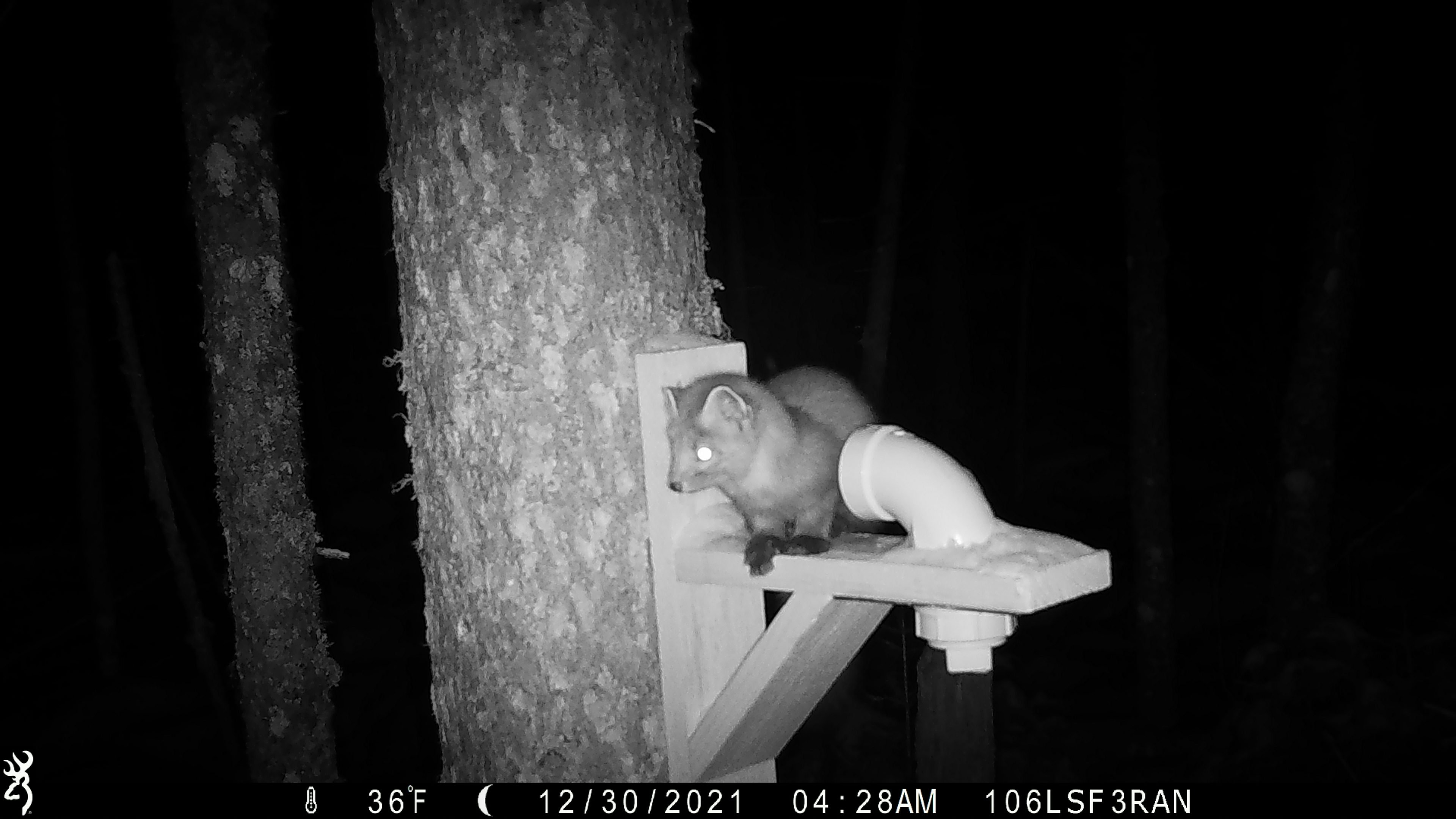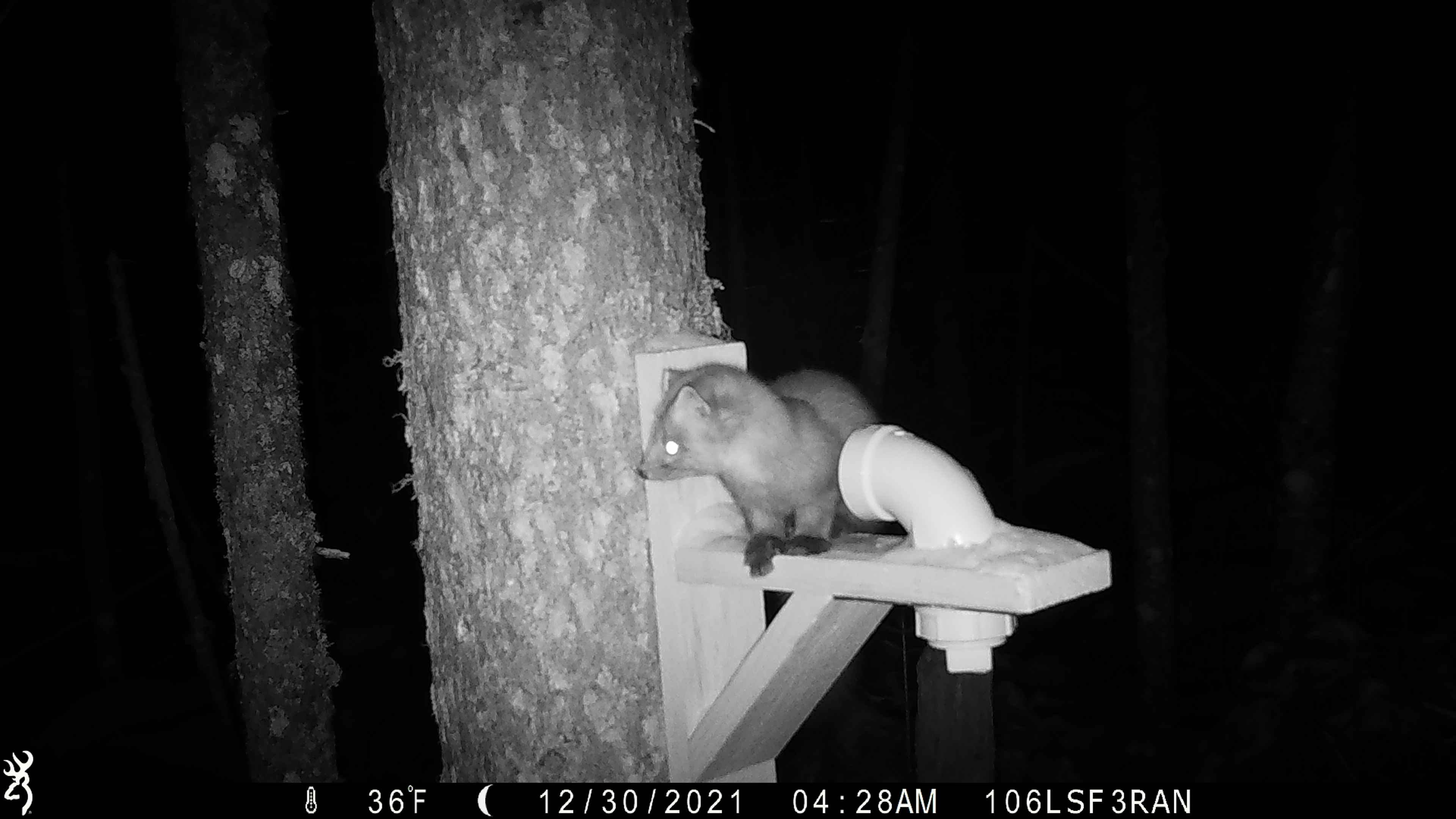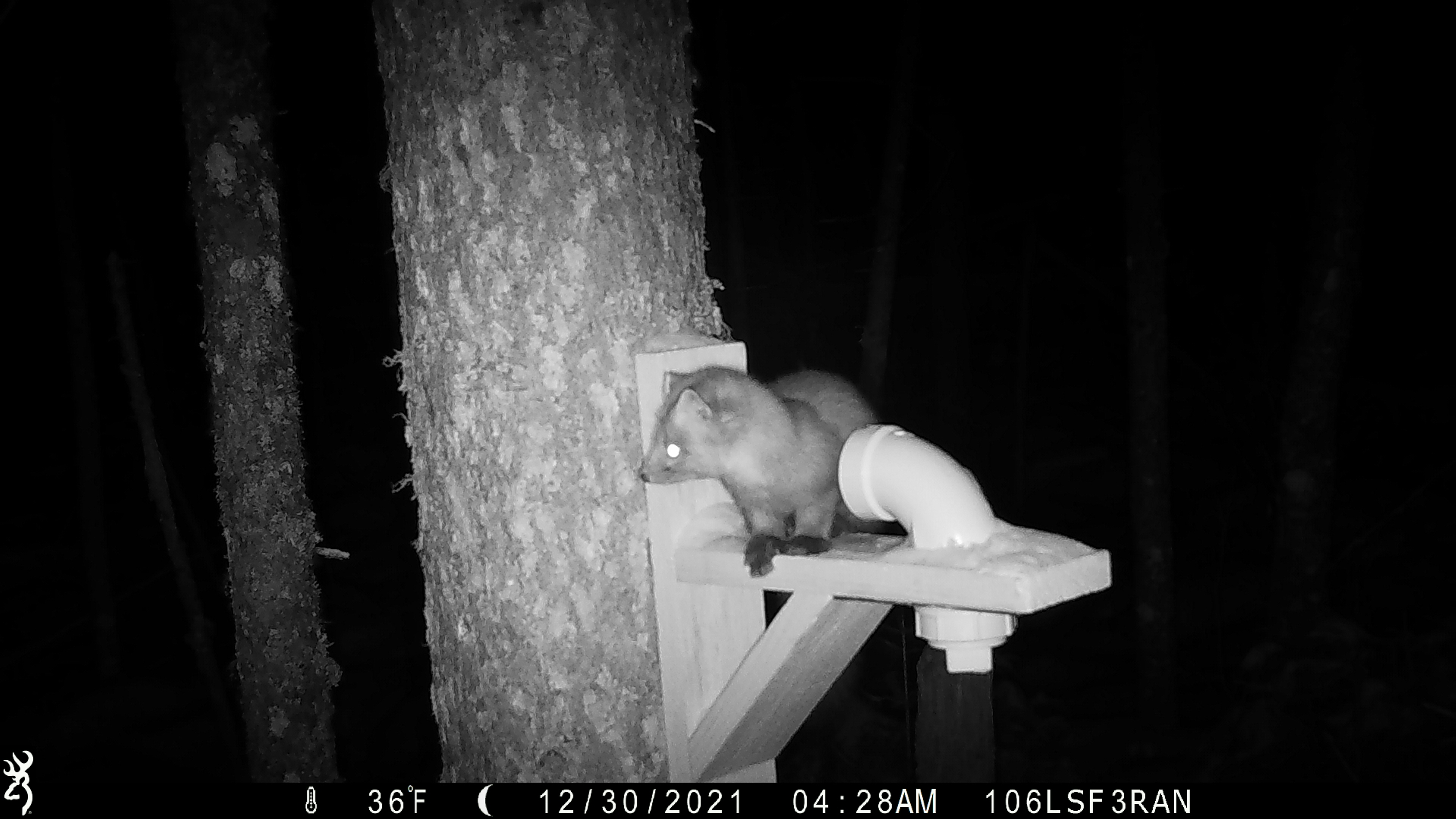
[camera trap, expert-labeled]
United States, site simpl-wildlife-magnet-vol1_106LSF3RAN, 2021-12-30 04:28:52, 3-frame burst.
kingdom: Animalia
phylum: Chordata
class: Mammalia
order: Carnivora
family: Mustelidae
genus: Martes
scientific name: Martes americana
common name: american marten